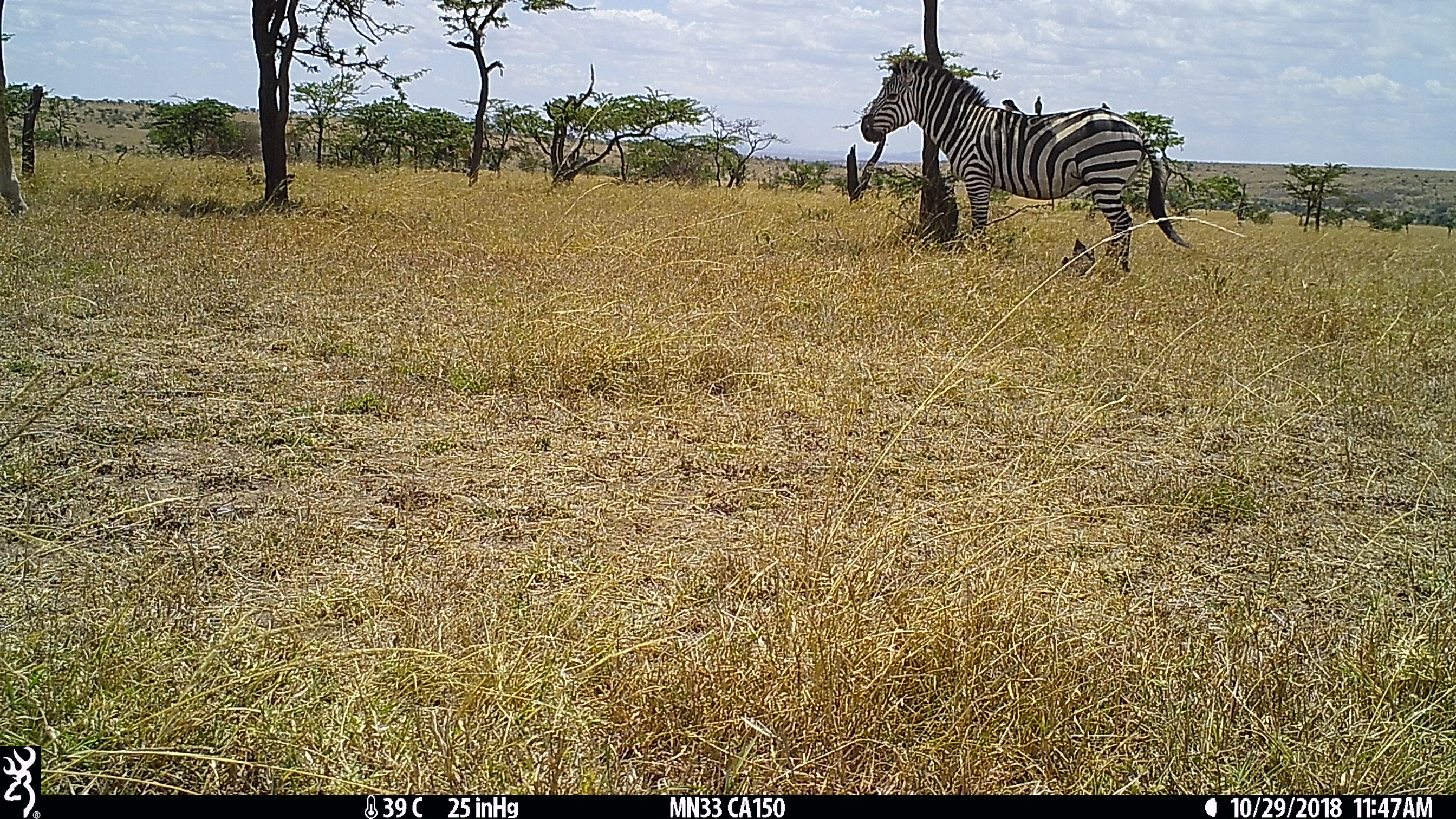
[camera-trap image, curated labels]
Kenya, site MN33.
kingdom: Animalia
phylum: Chordata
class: Mammalia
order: Artiodactyla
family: Giraffidae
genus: Giraffa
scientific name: Giraffa camelopardalis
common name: northern giraffe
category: giraffe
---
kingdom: Animalia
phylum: Chordata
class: Mammalia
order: Perissodactyla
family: Equidae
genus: Equus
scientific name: Equus quagga burchellii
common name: burchell's zebra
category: zebra